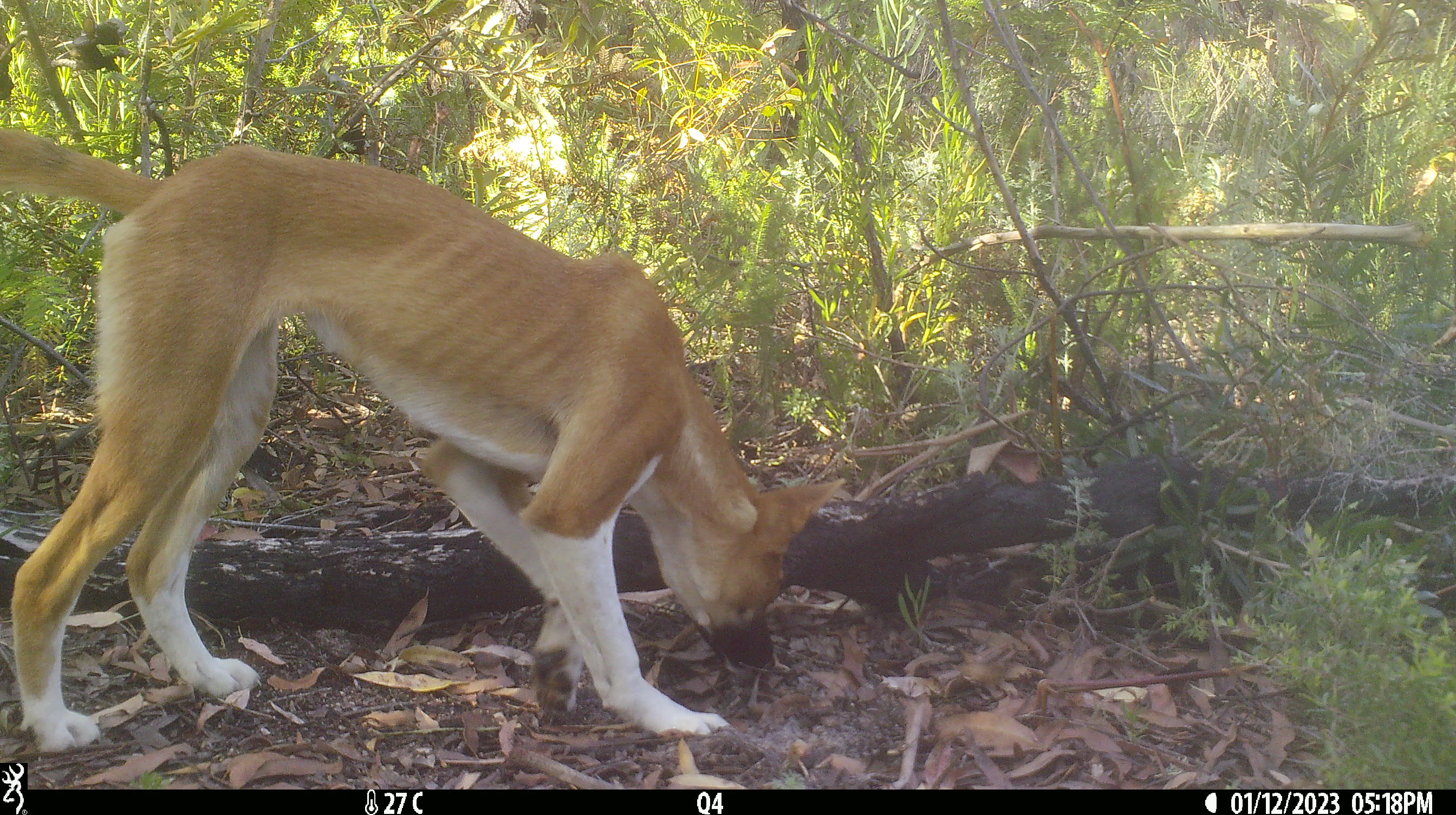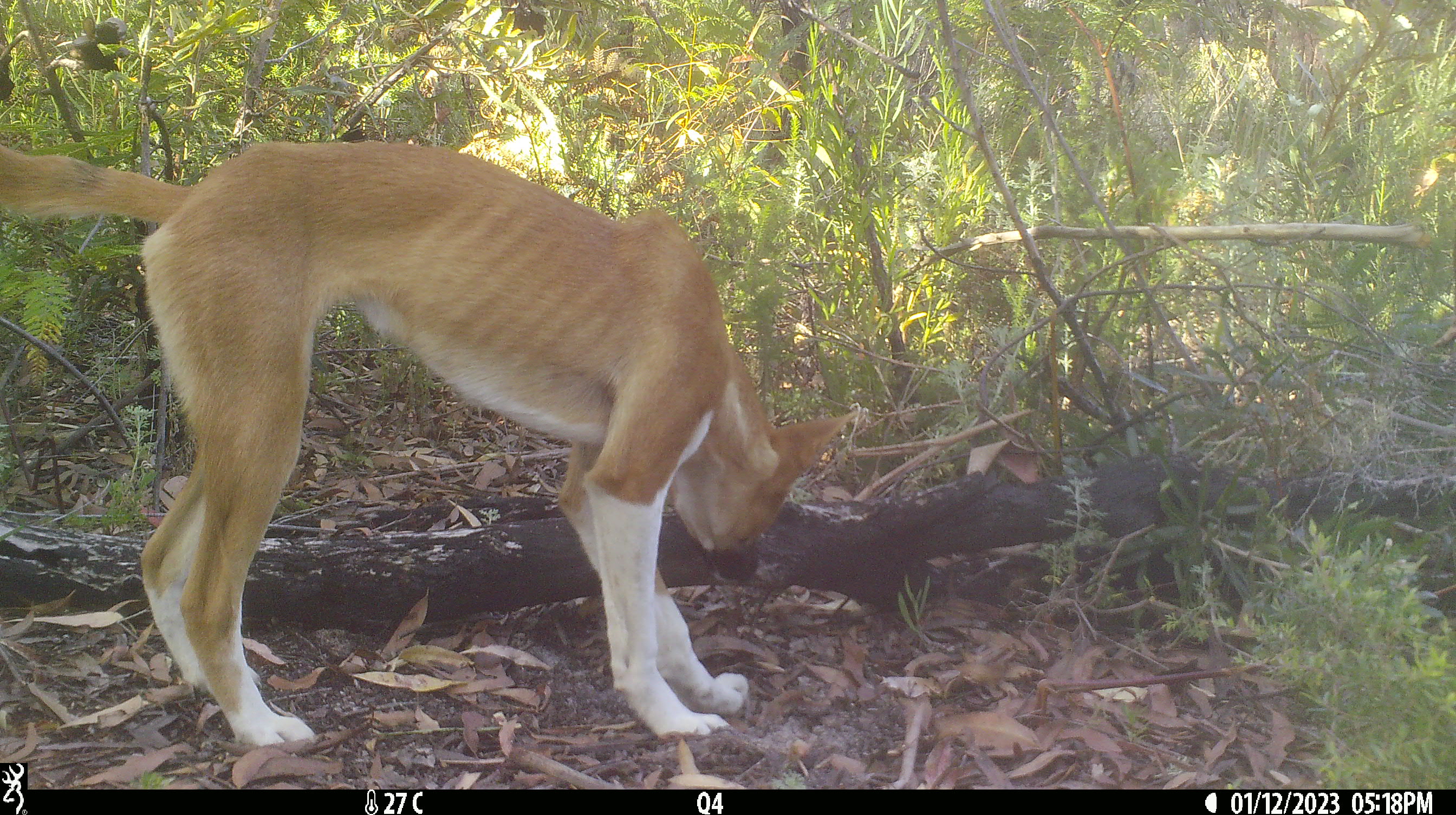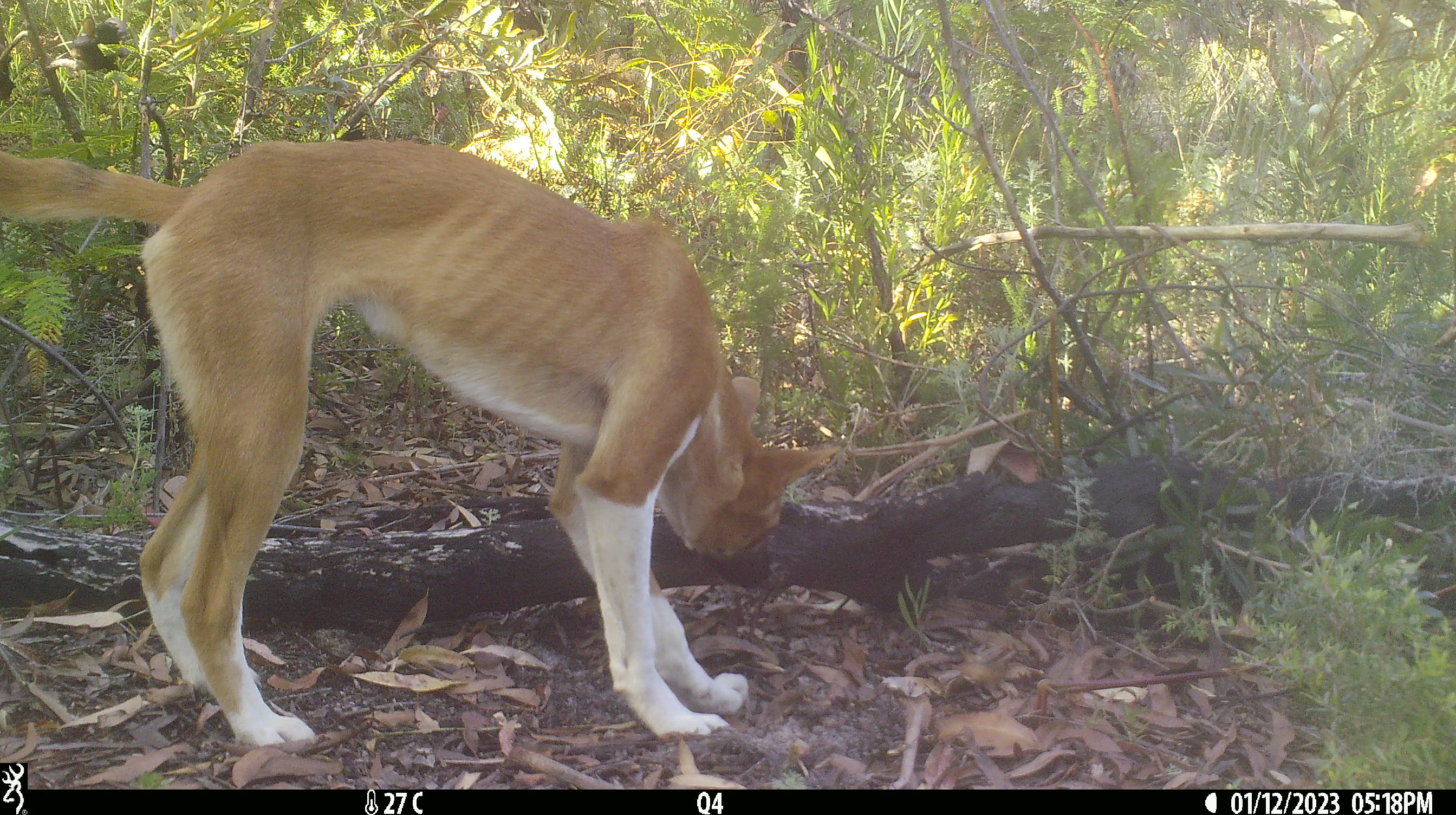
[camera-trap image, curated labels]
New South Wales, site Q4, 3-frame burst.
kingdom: Animalia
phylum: Chordata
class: Mammalia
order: Carnivora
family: Canidae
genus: Canis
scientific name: Canis familiaris dingo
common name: dingo